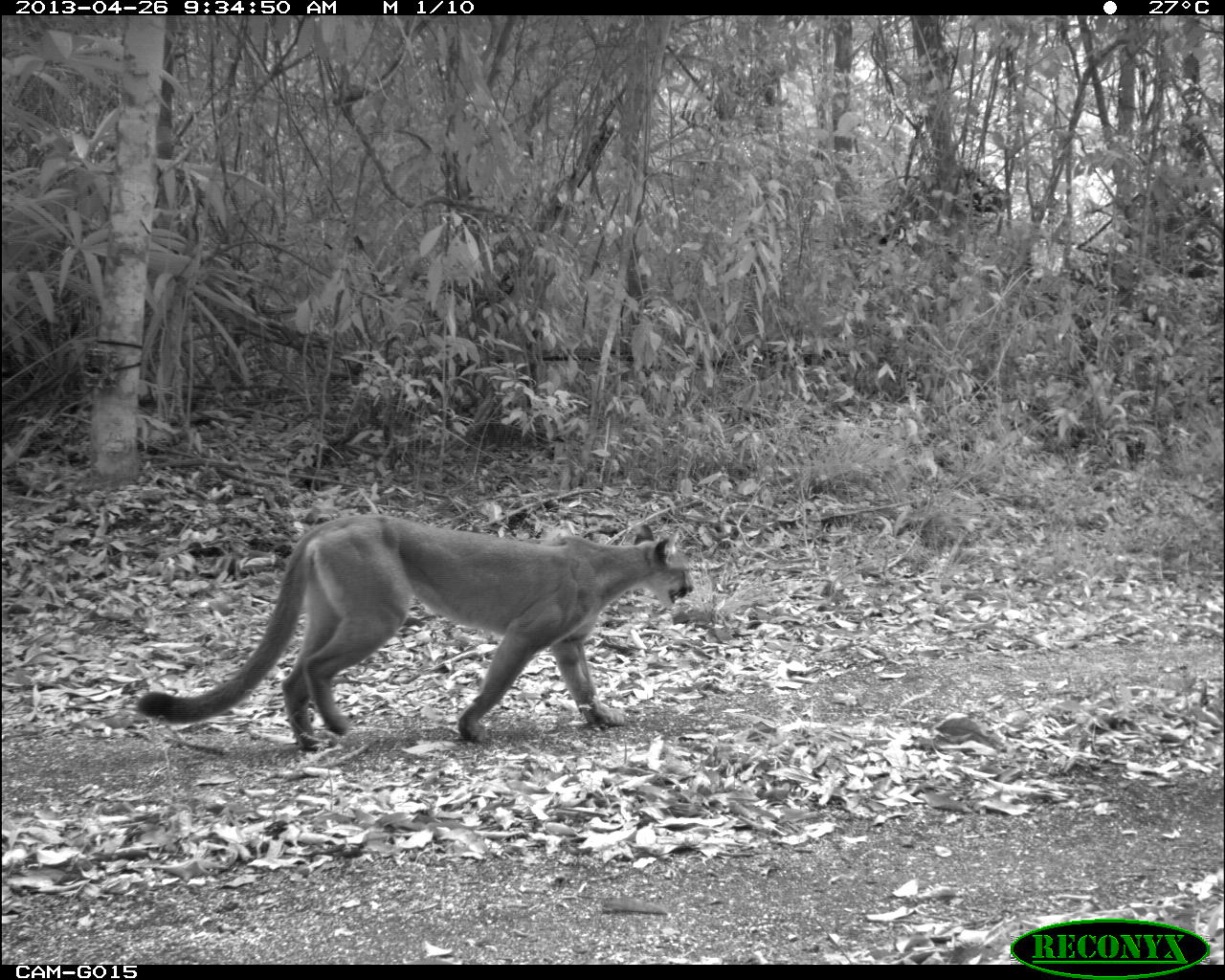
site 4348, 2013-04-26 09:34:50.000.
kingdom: Animalia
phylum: Chordata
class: Mammalia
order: Carnivora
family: Felidae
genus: Puma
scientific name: Puma concolor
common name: mountain lion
Puma concolor (mountain lion), count 1, sex female.